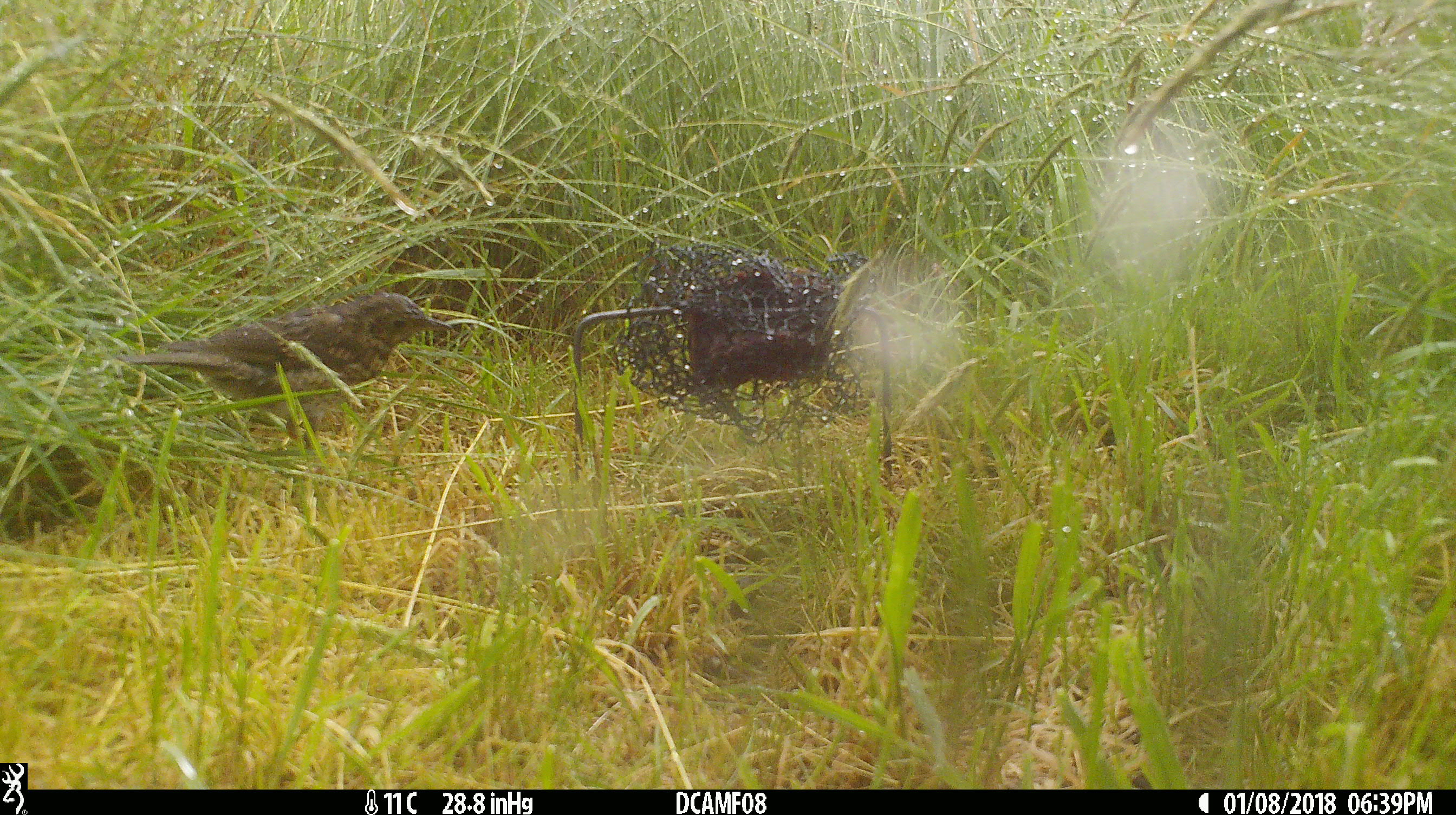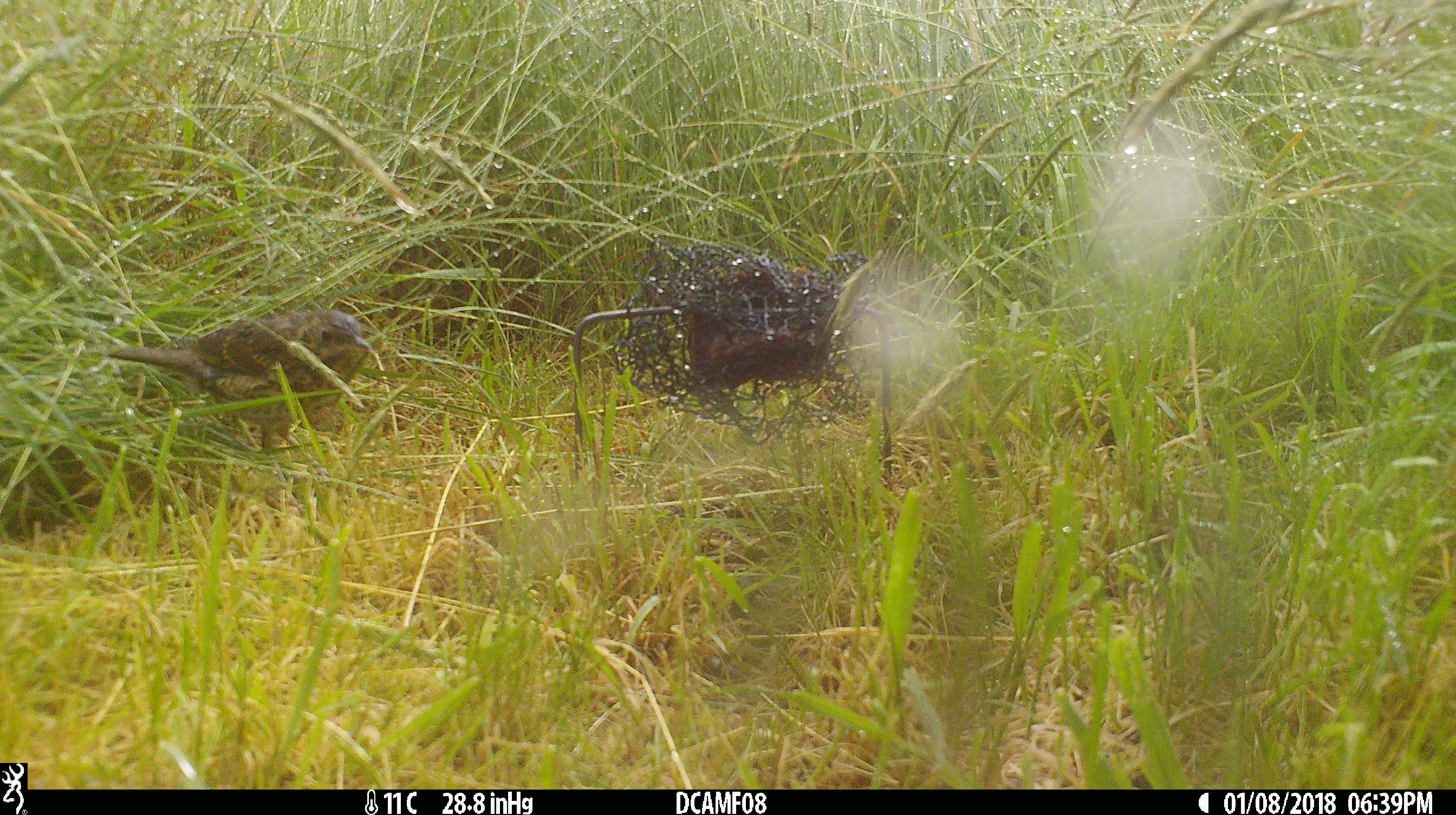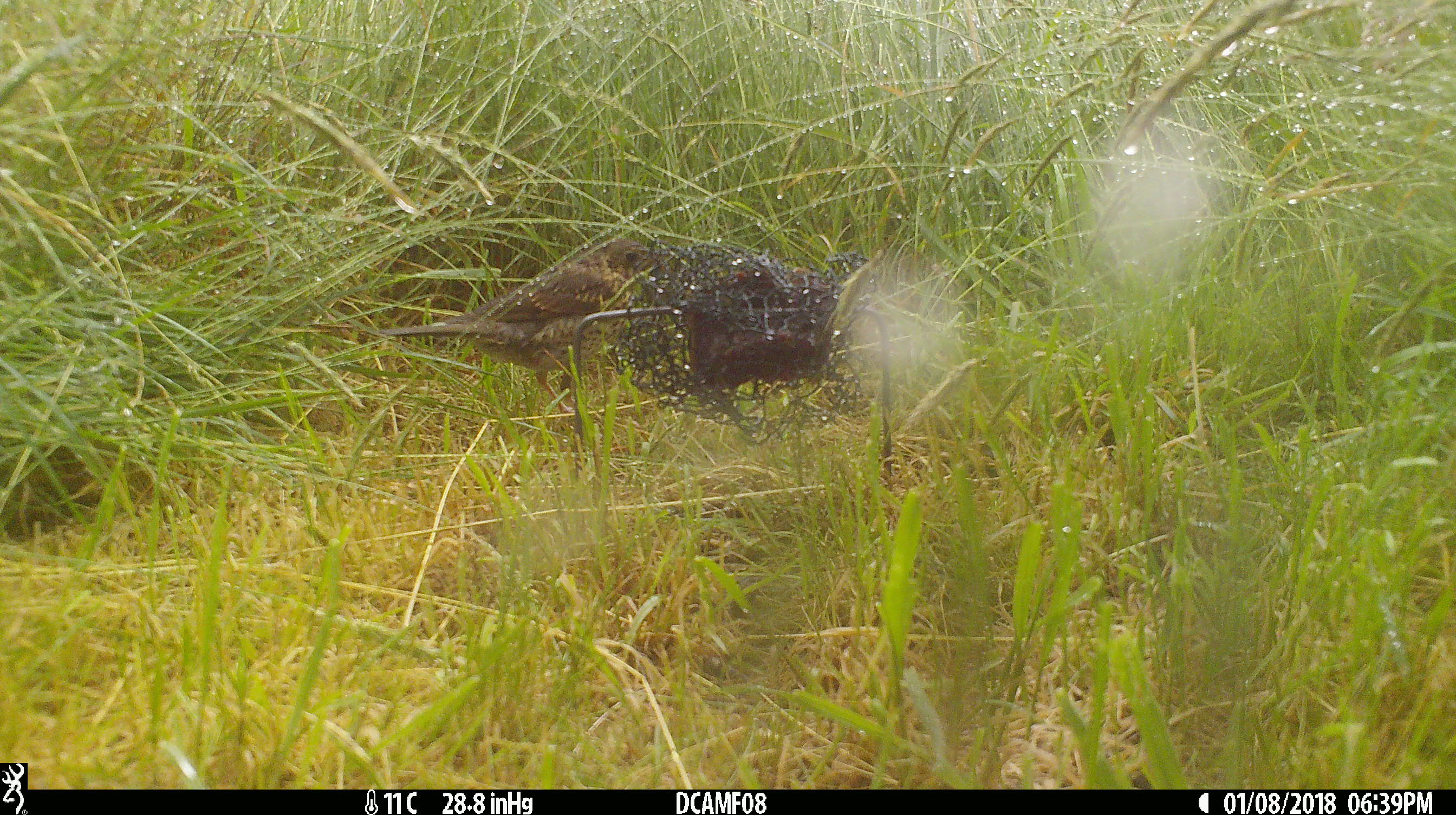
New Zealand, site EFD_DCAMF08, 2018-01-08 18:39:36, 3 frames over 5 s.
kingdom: Animalia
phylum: Chordata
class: Aves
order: Passeriformes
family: Turdidae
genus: Turdus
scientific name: Turdus philomelos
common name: song thrush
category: thrush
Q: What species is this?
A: Thrush (song thrush) (Turdus philomelos).